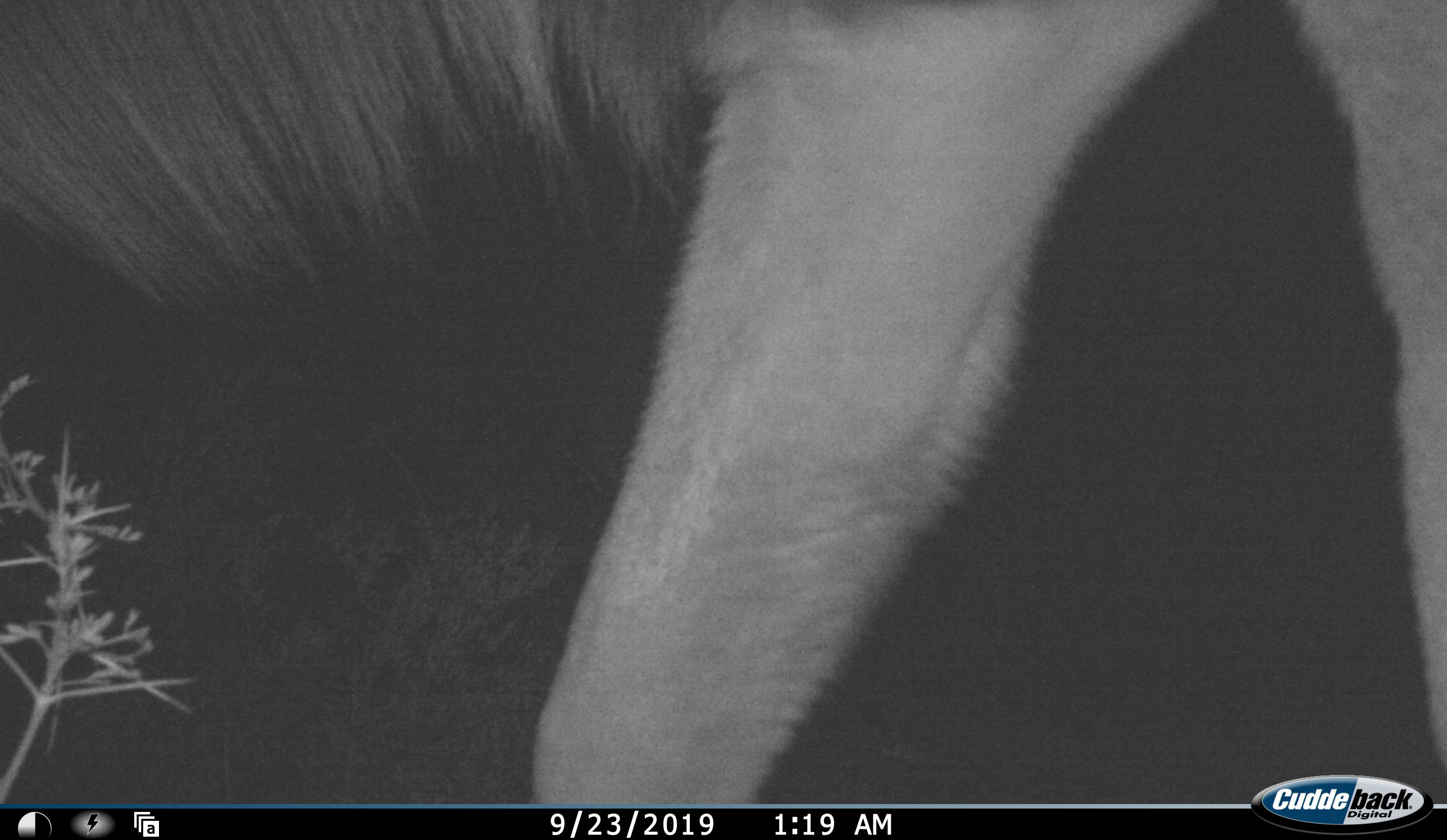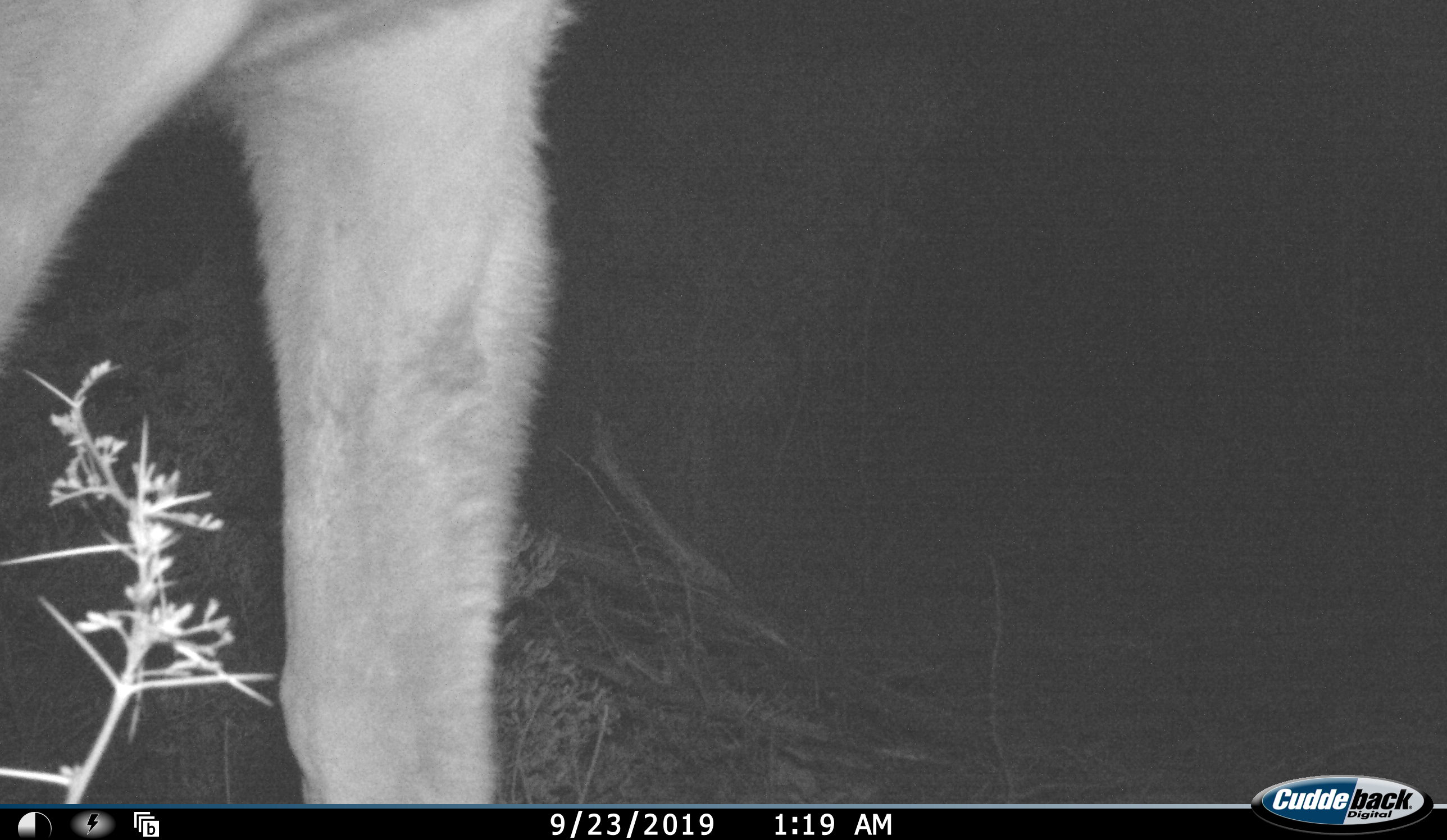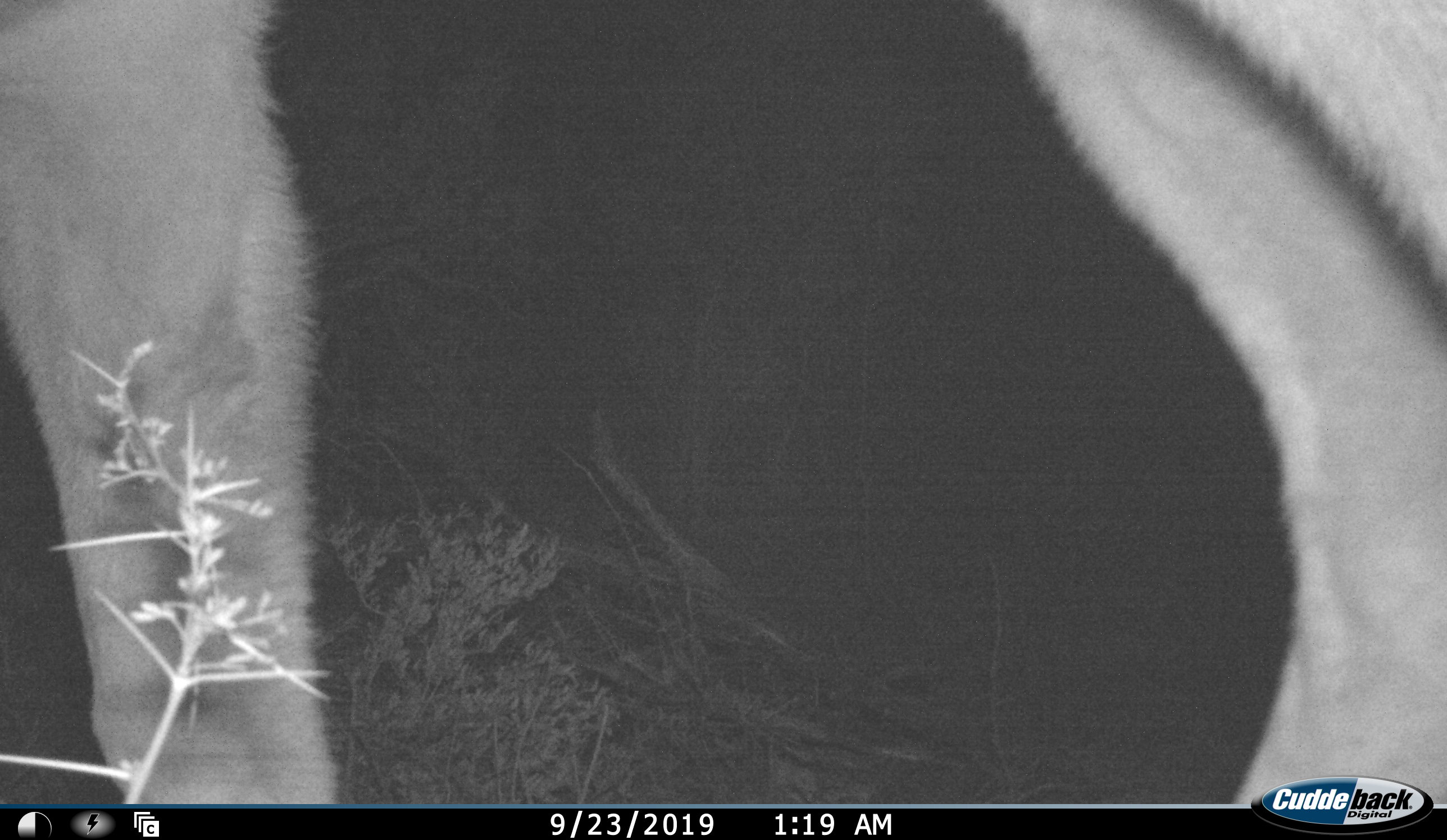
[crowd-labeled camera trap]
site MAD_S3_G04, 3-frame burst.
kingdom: Animalia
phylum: Chordata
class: Mammalia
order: Carnivora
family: Felidae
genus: Panthera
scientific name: Panthera leo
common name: lion male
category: lionmale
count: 1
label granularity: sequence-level